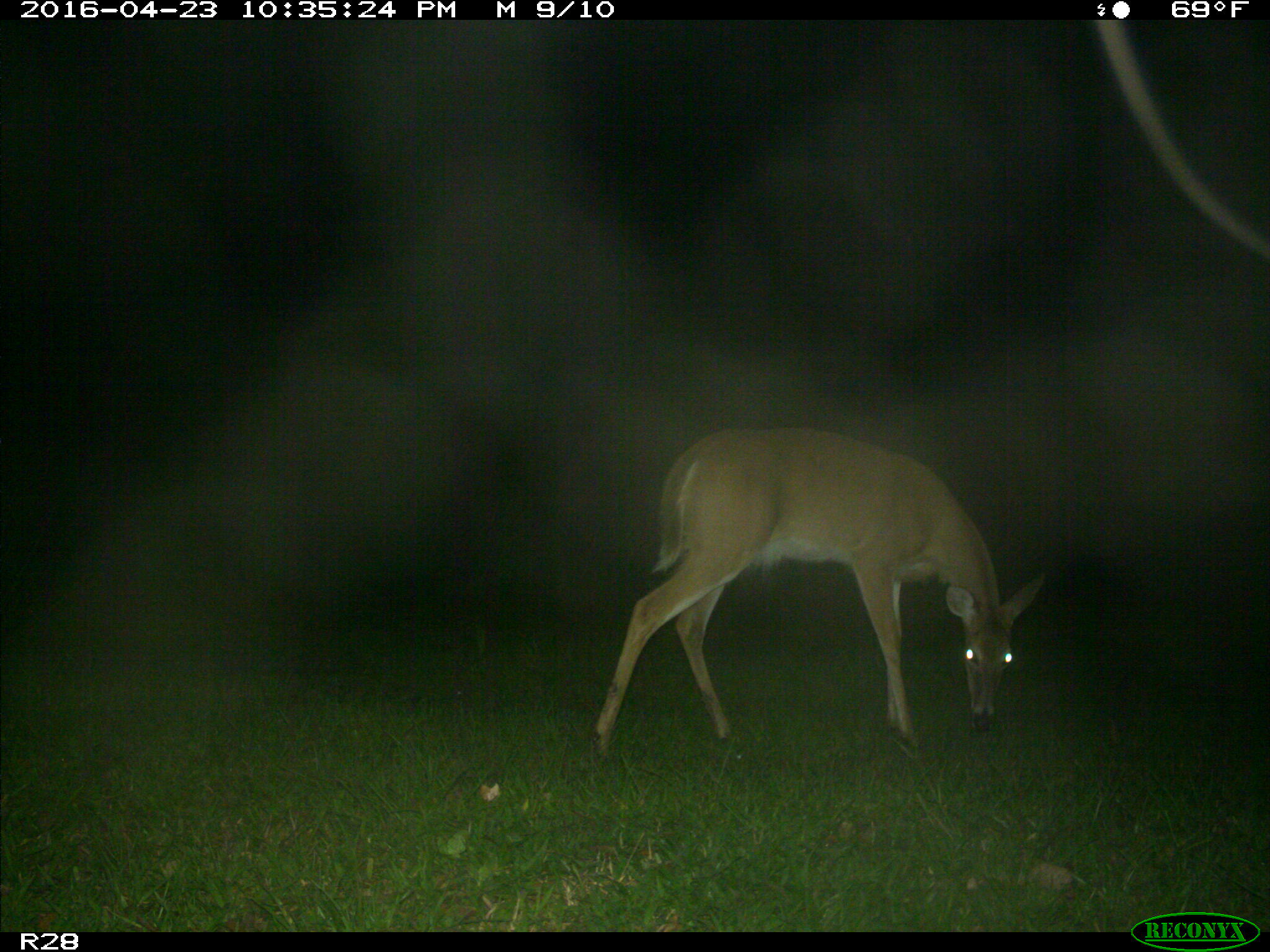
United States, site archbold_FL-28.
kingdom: Animalia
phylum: Chordata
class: Mammalia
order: Artiodactyla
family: Cervidae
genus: Odocoileus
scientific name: Odocoileus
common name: deer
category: unidentified deer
Unidentified deer (deer) (Odocoileus).